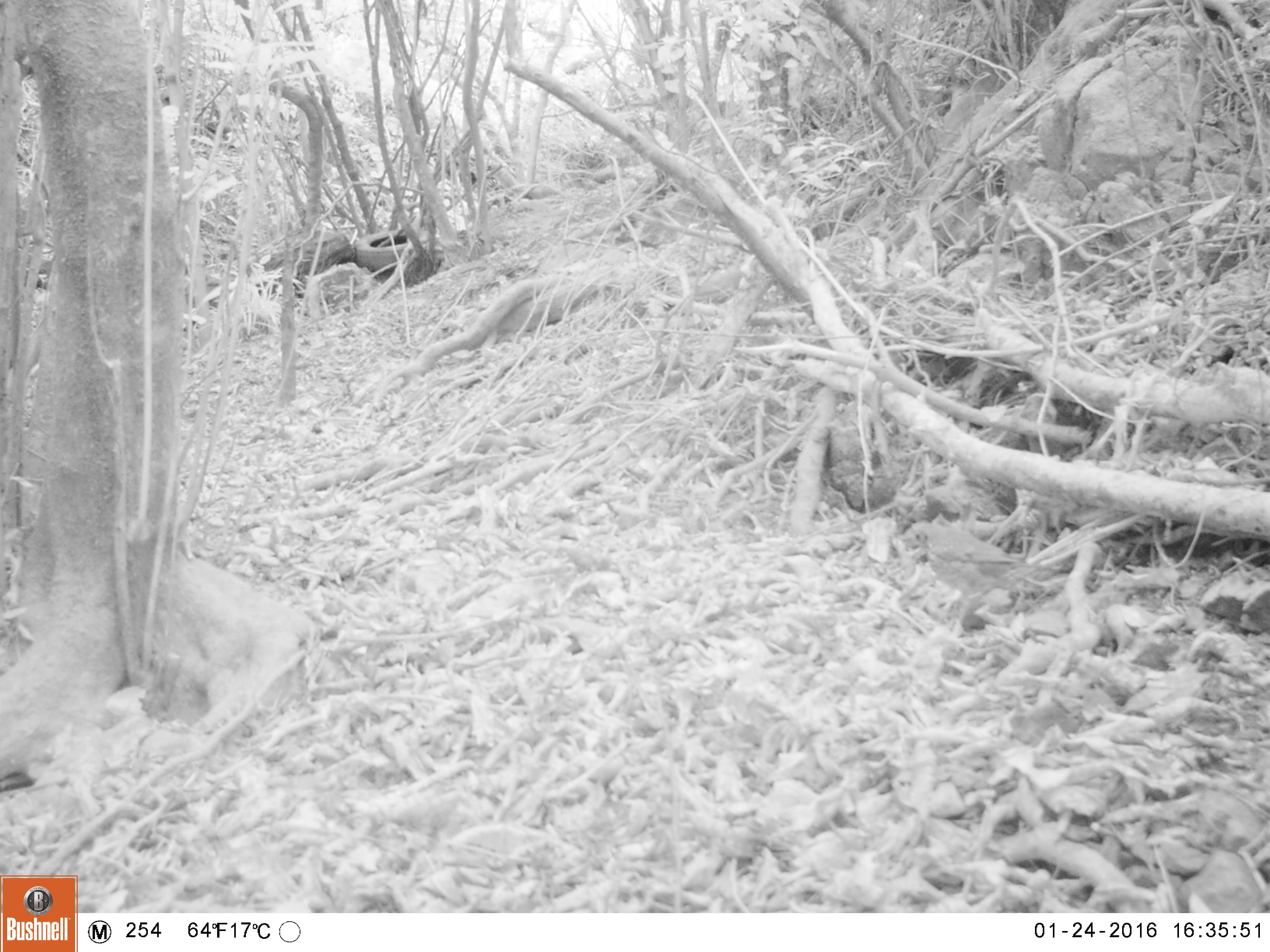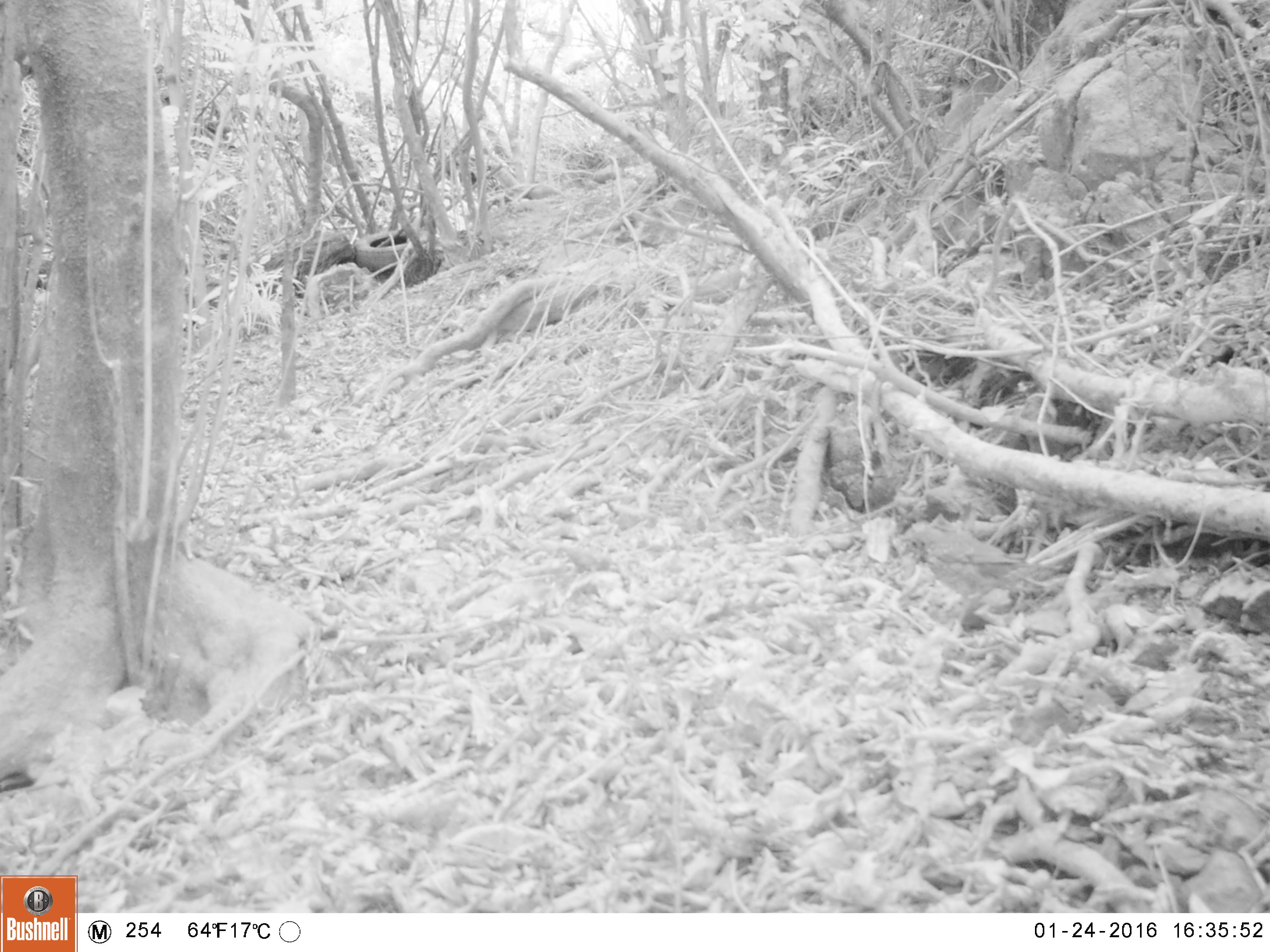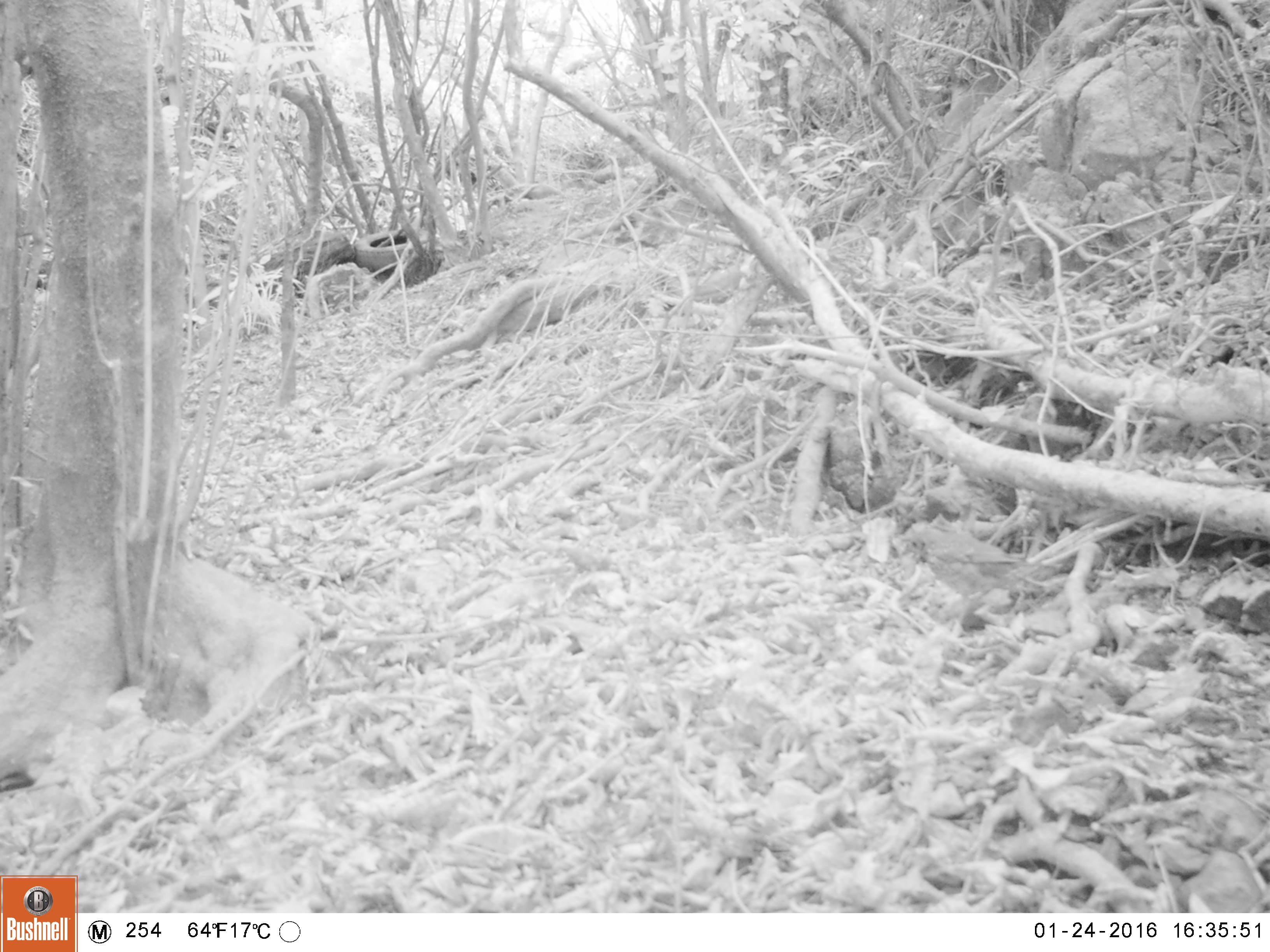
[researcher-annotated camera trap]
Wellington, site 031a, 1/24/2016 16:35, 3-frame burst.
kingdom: Animalia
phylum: Chordata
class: Aves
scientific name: Aves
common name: bird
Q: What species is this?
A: Bird (Aves).